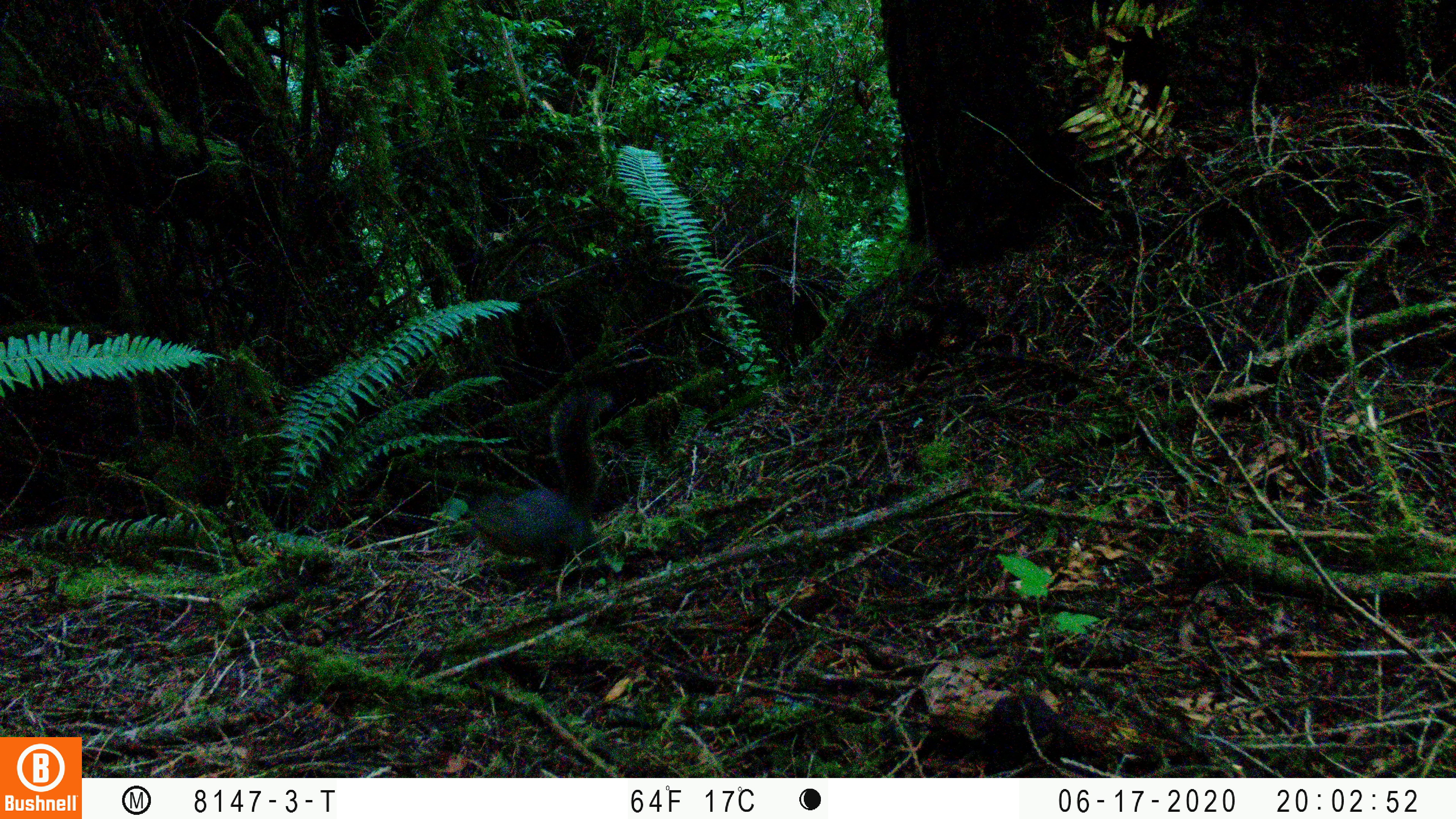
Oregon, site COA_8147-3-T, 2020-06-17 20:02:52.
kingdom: Animalia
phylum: Chordata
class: Mammalia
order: Rodentia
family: Sciuridae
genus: Tamiasciurus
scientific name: Tamiasciurus douglasii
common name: douglas squirrel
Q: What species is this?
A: Douglas squirrel (Tamiasciurus douglasii).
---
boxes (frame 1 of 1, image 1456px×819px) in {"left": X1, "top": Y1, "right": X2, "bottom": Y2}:
douglas squirrel: {"left": 457, "top": 394, "right": 603, "bottom": 573}